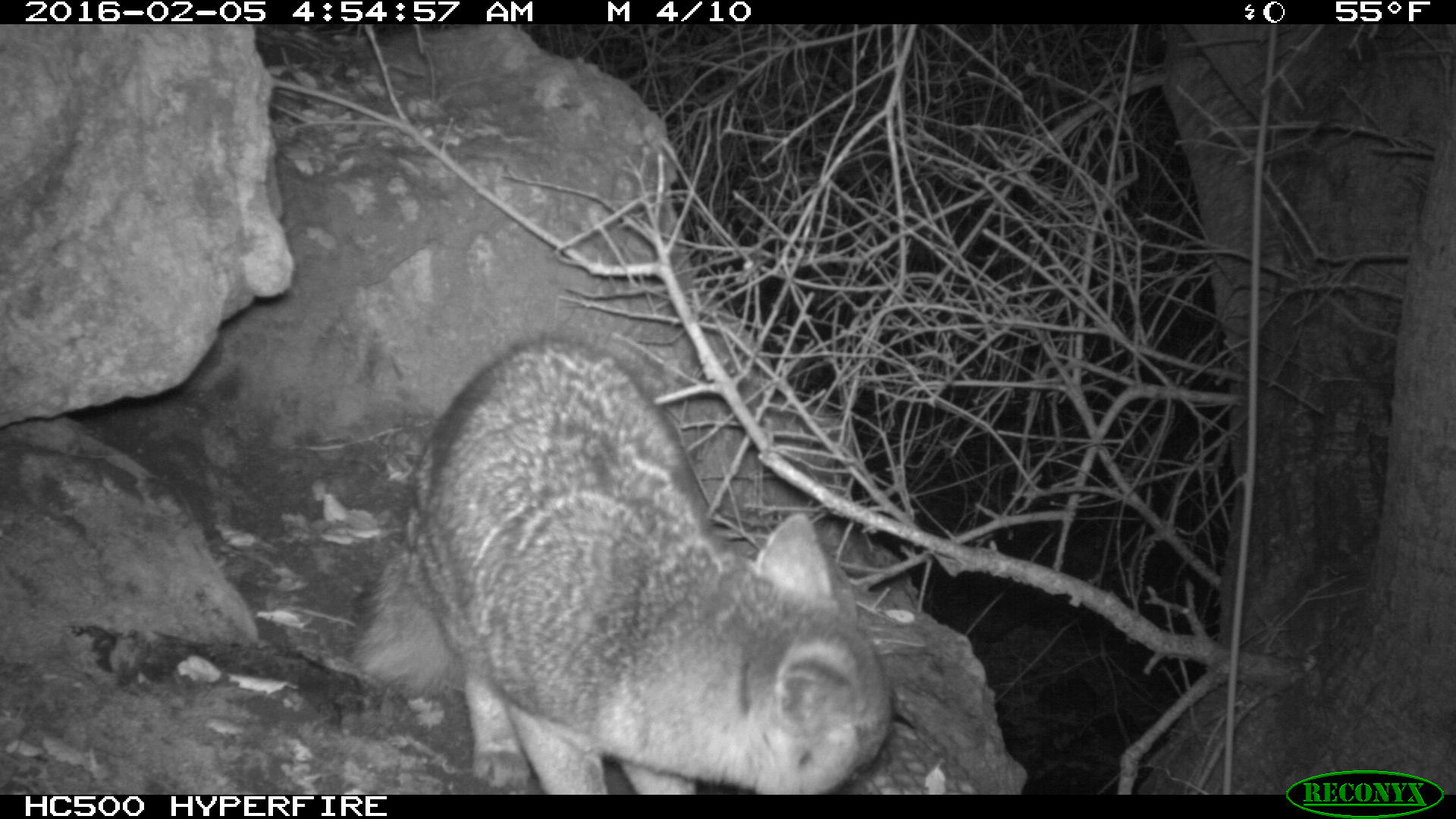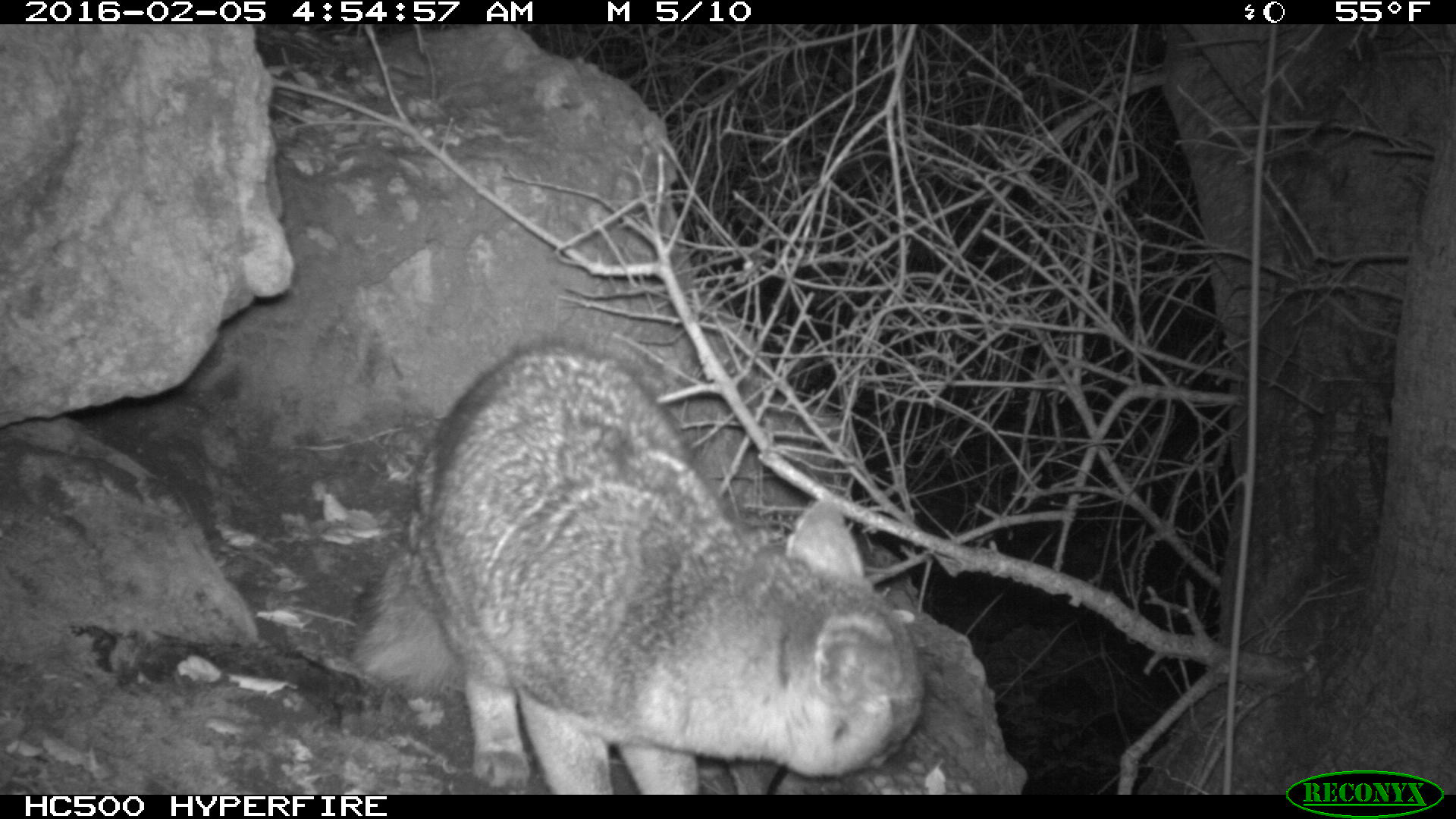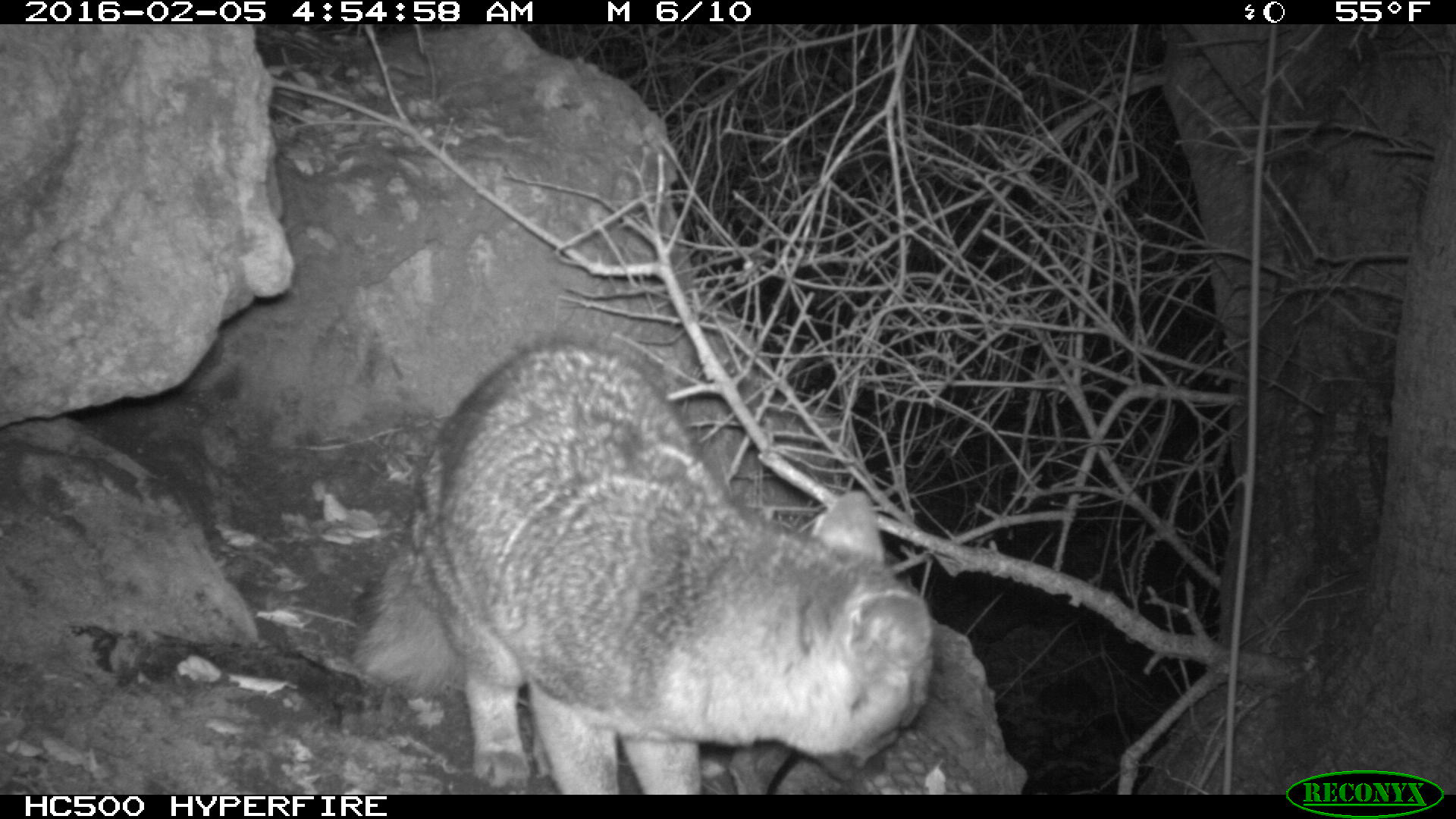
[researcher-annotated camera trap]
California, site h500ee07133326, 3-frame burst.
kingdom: Animalia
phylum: Chordata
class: Mammalia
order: Carnivora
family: Canidae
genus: Urocyon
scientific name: Urocyon littoralis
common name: island fox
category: fox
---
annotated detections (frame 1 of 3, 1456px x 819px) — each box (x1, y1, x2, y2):
fox: (342, 337, 892, 794)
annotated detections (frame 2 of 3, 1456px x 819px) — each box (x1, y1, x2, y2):
fox: (345, 343, 922, 796)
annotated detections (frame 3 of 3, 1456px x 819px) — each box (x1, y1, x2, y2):
fox: (348, 340, 937, 794)